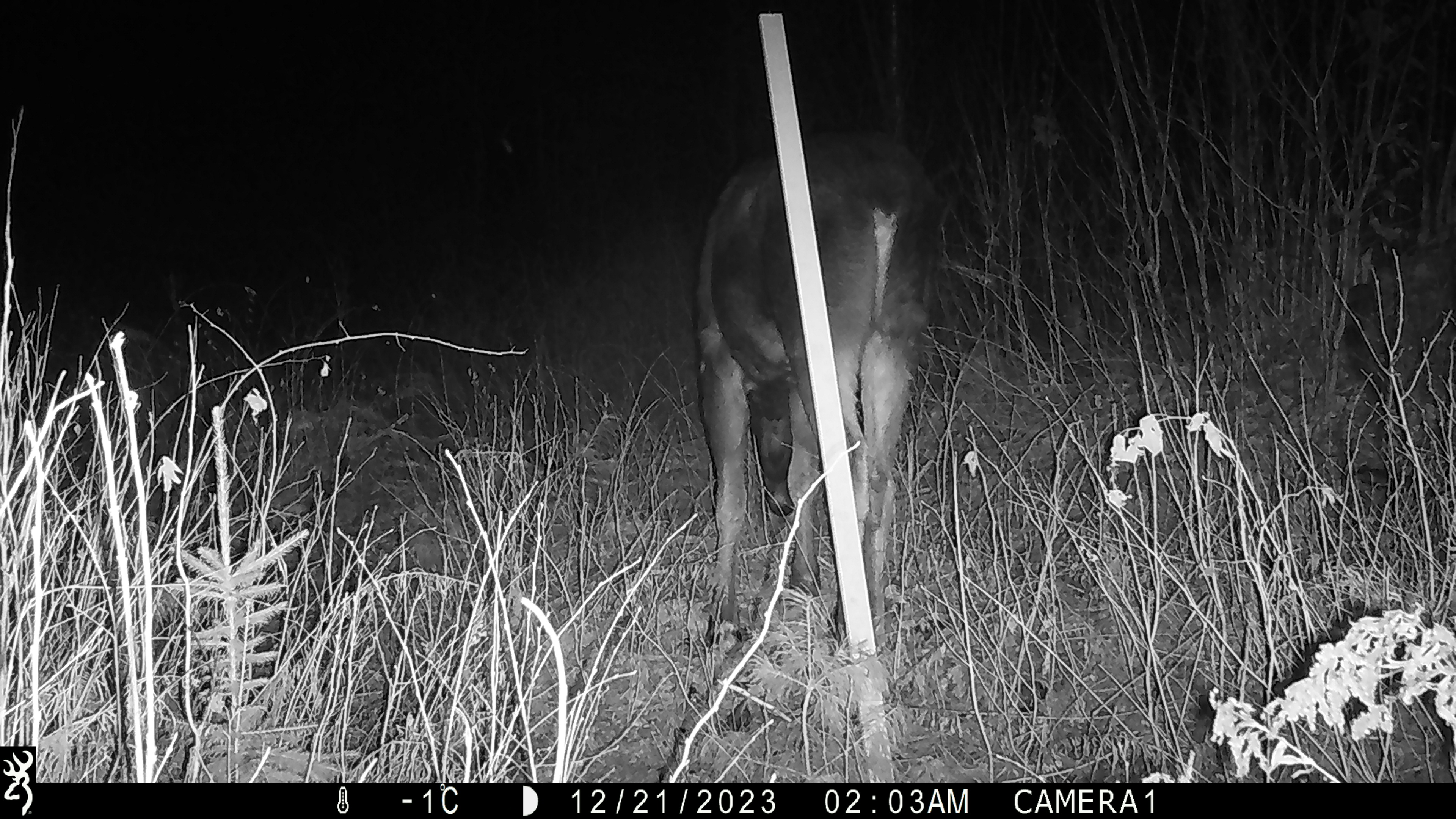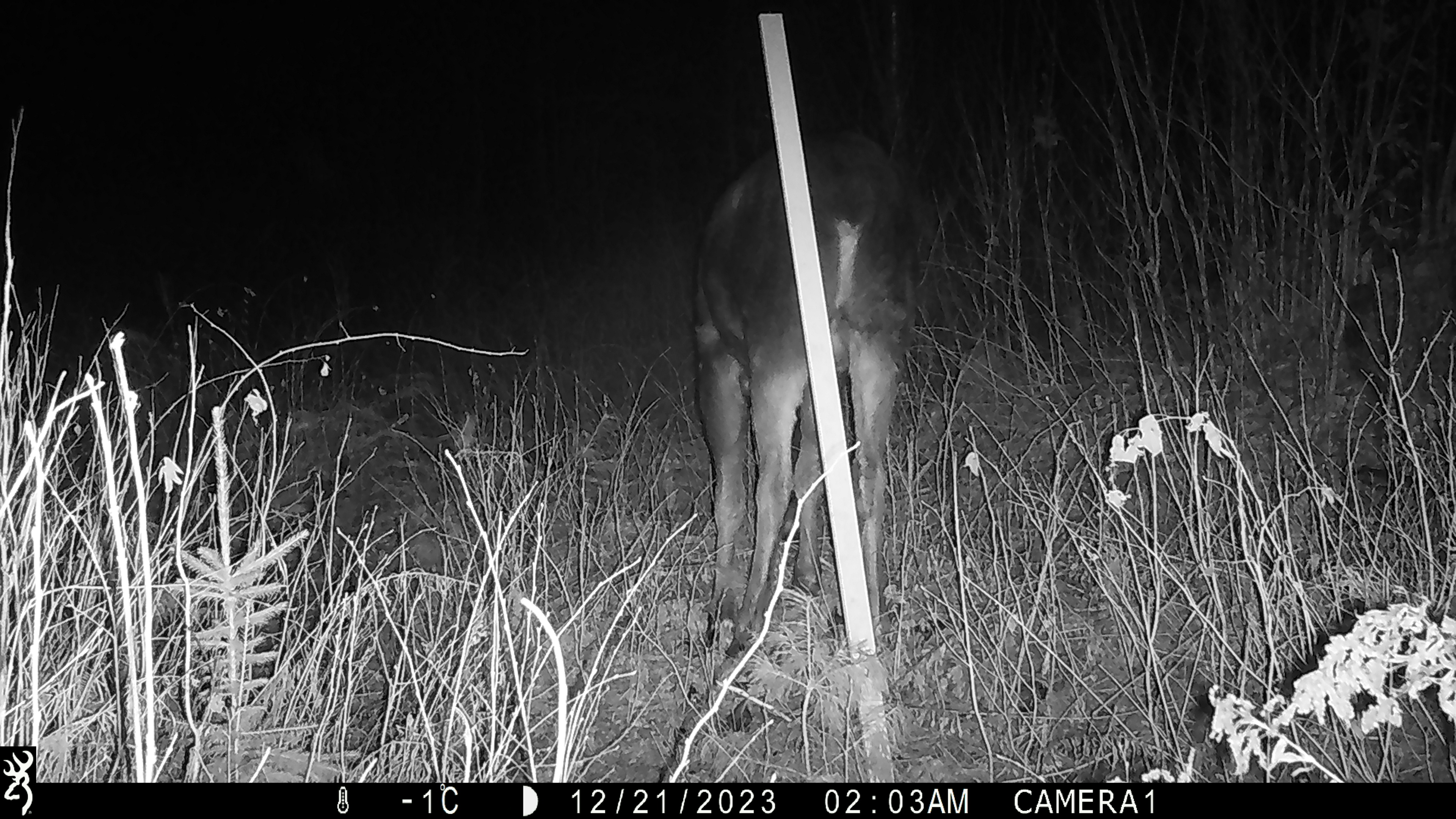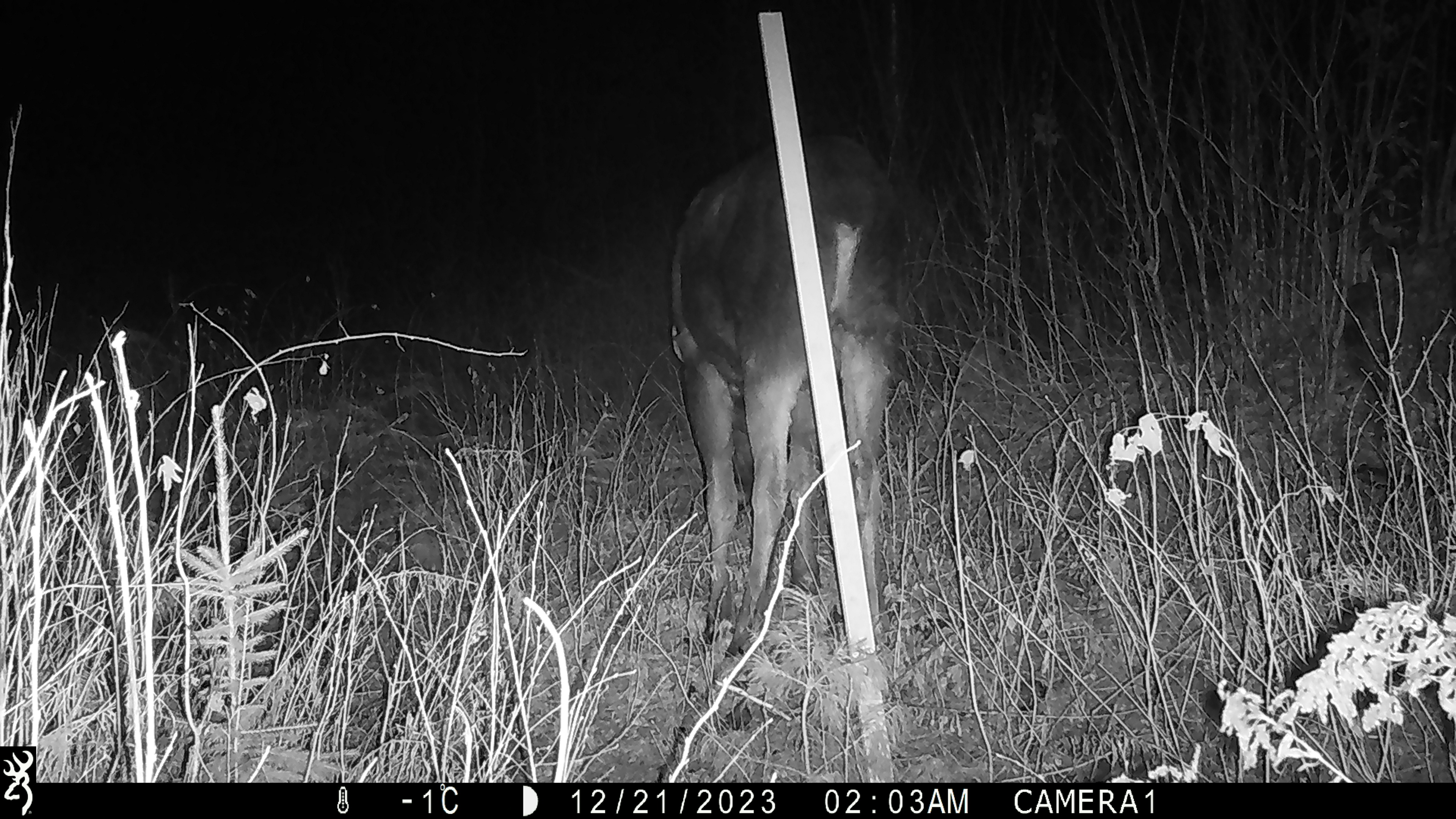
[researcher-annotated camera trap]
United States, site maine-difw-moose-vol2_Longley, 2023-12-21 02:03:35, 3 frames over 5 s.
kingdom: Animalia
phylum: Chordata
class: Mammalia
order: Artiodactyla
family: Cervidae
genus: Alces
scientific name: Alces alces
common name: moose